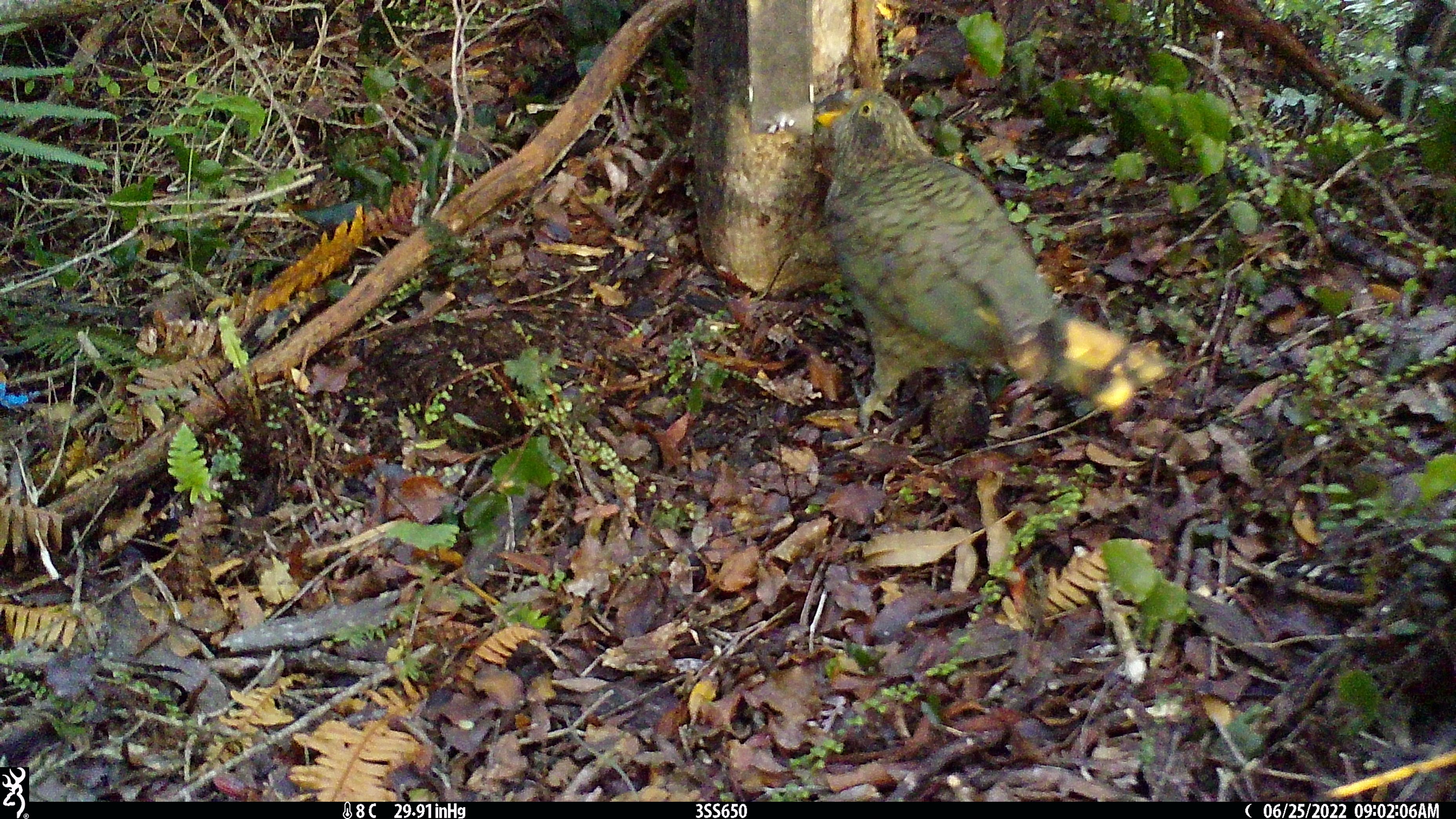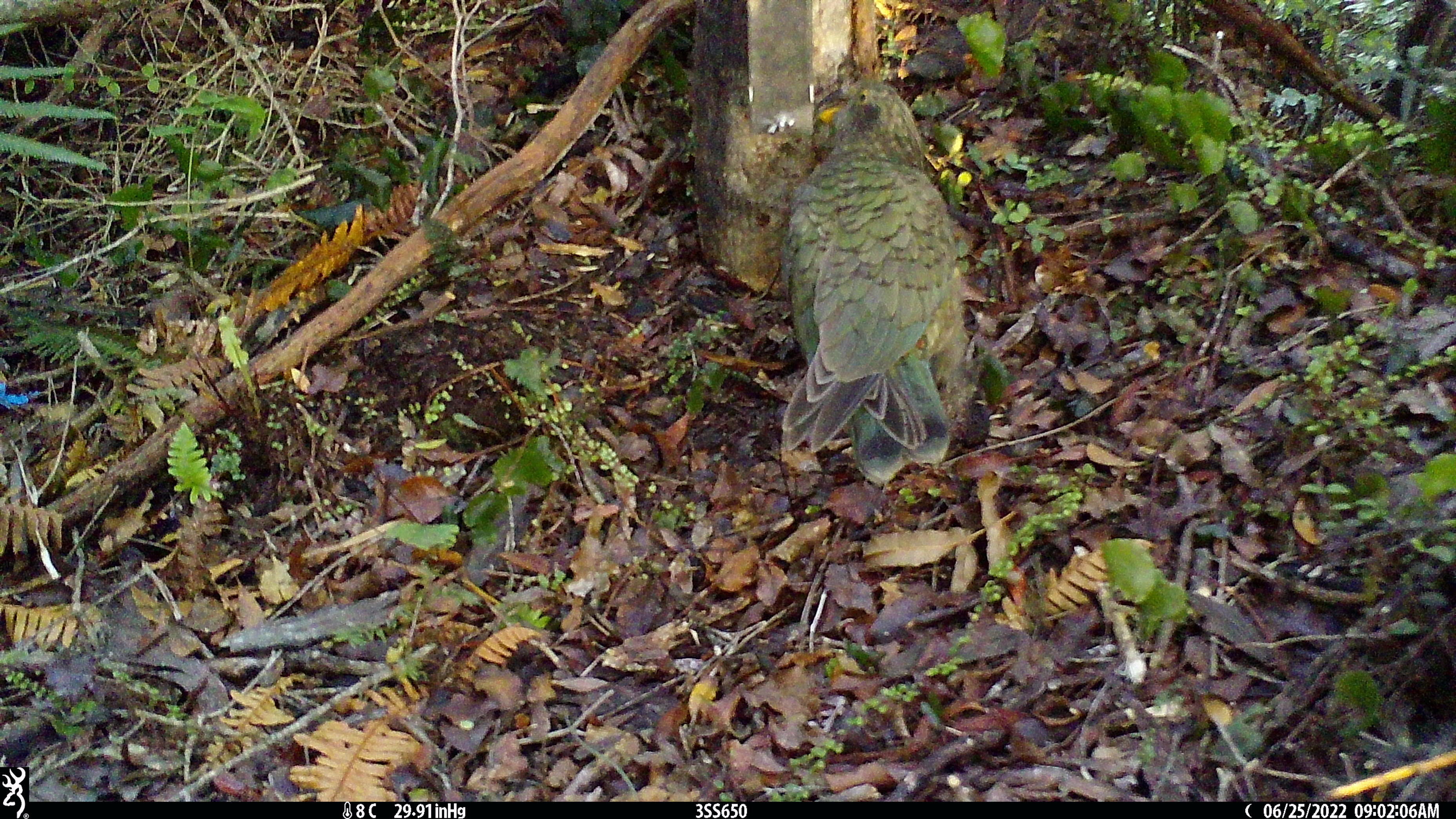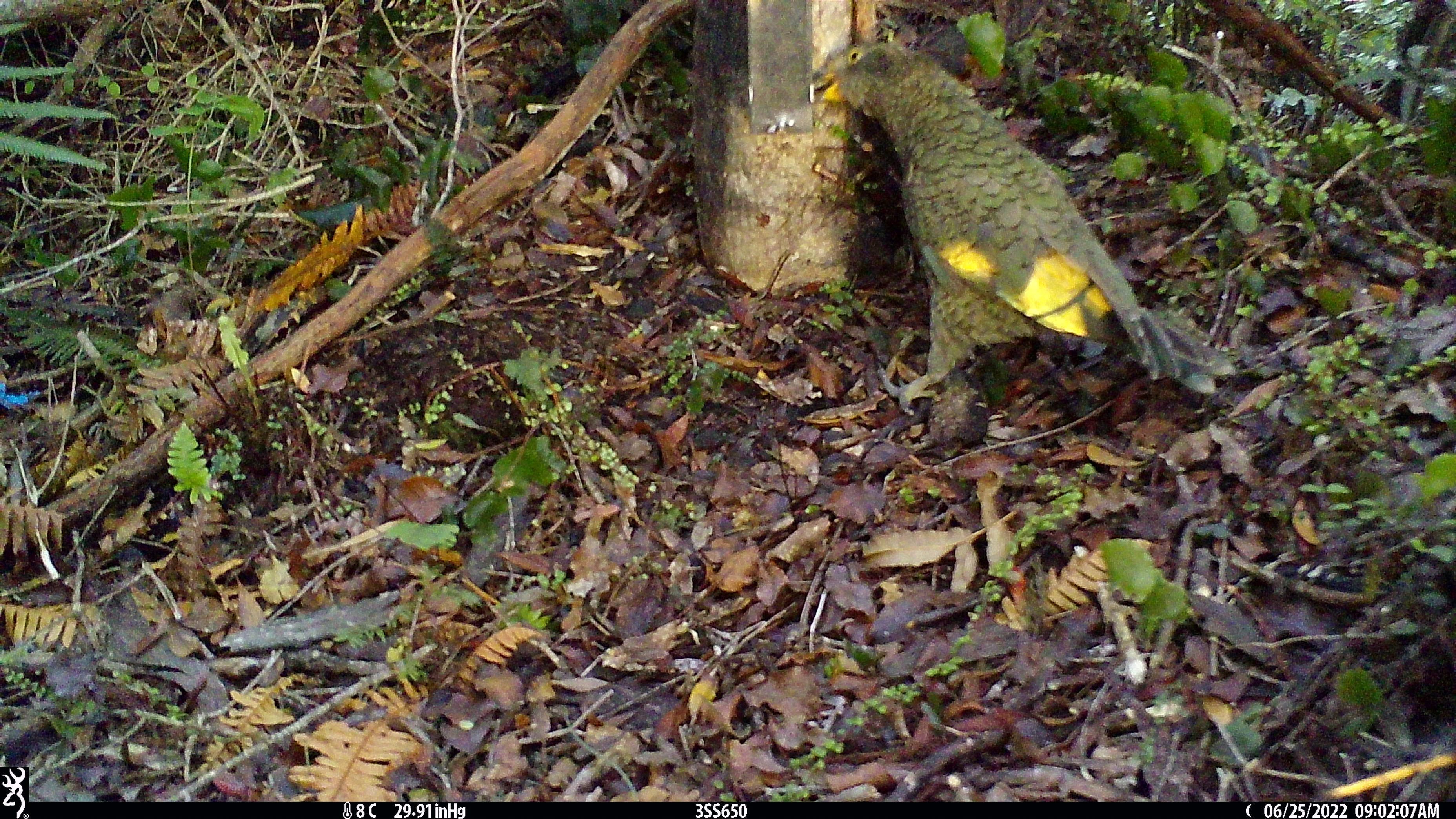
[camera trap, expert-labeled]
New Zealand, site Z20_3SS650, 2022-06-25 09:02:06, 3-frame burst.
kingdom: Animalia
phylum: Chordata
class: Aves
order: Psittaciformes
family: Strigopidae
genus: Nestor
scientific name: Nestor notabilis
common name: kea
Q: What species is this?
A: Kea (Nestor notabilis).